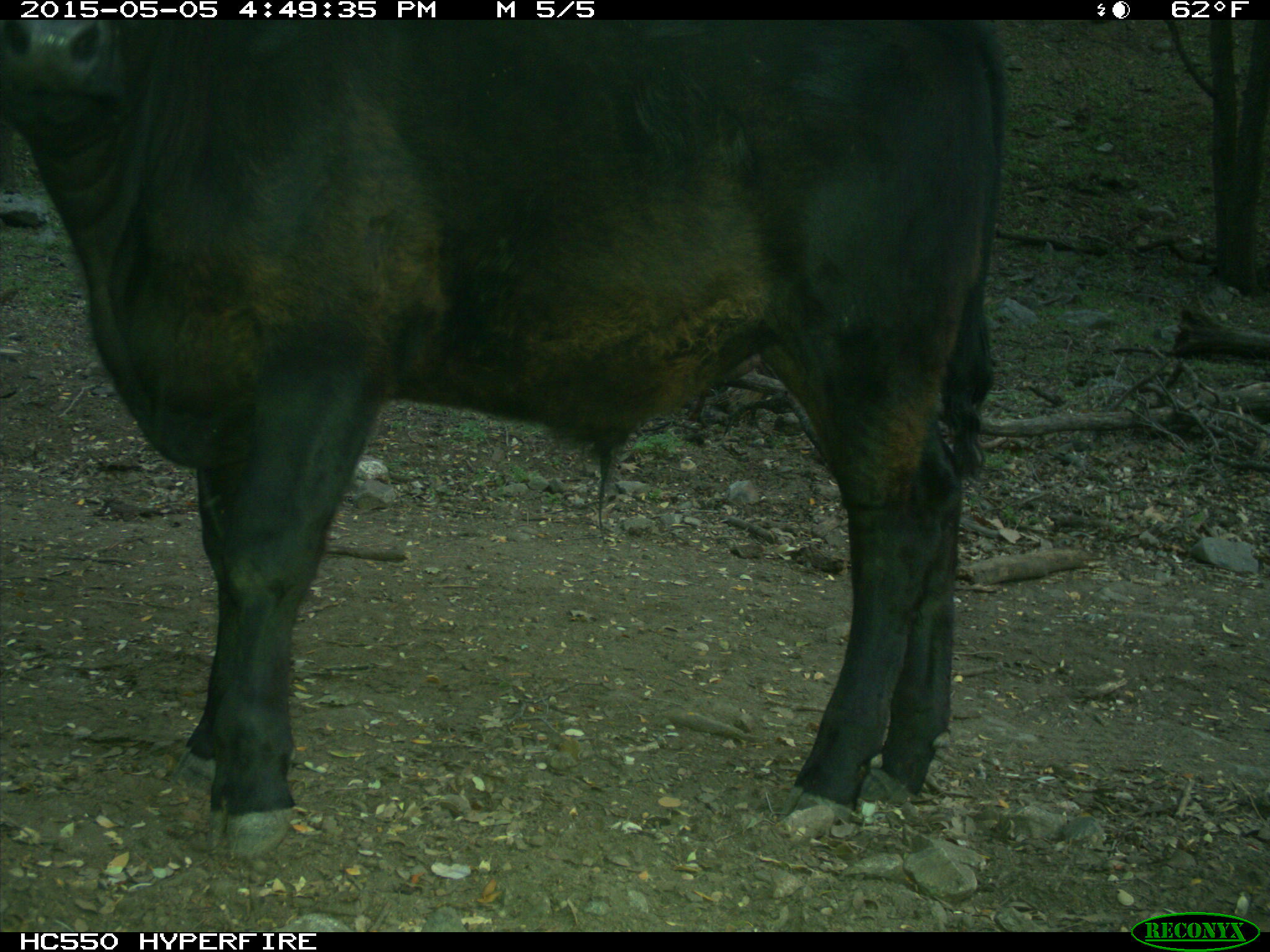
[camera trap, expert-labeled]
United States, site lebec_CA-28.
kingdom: Animalia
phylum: Chordata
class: Mammalia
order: Artiodactyla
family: Bovidae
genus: Bos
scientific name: Bos taurus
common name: domestic cow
Bos taurus (domestic cow).